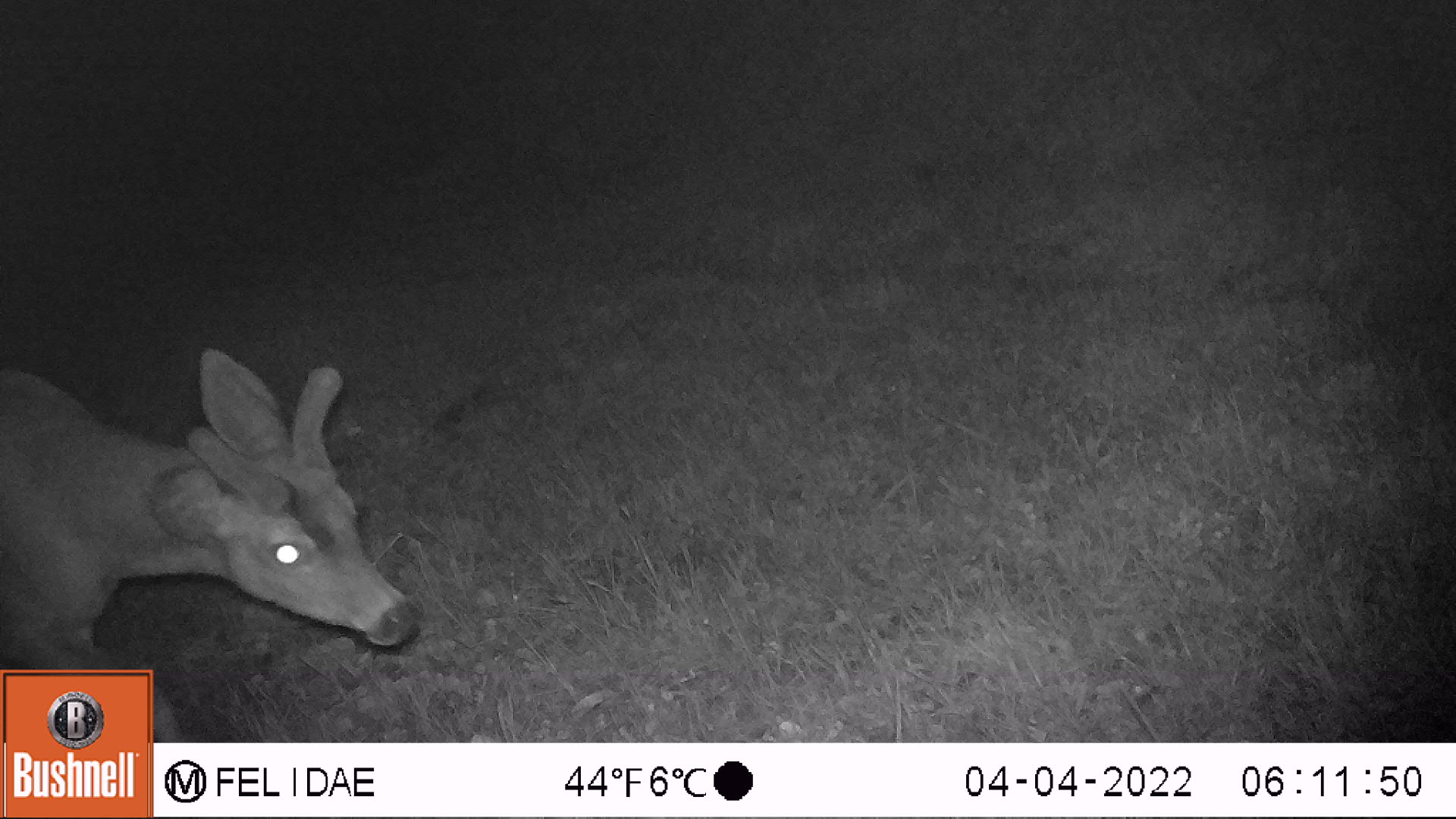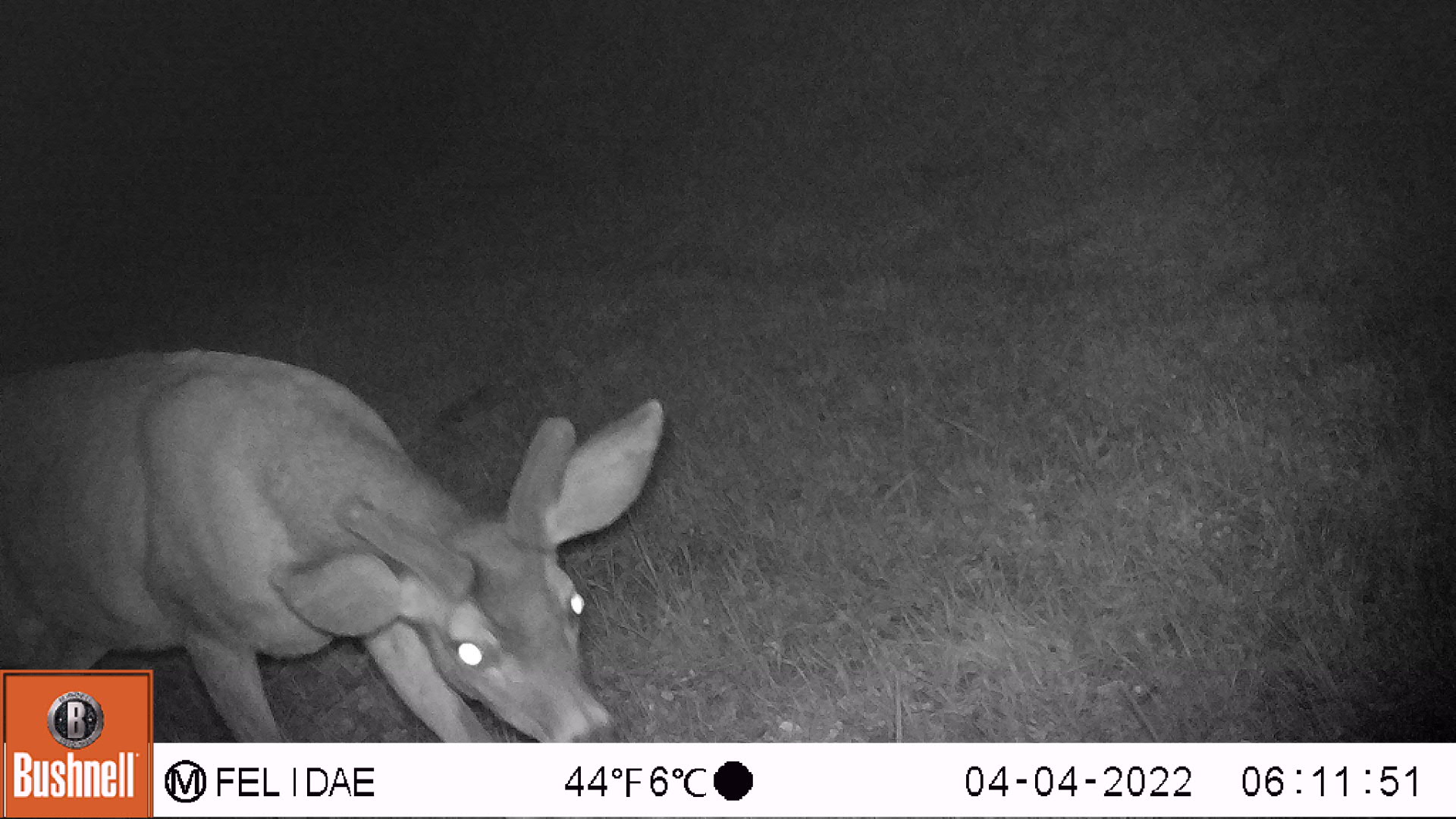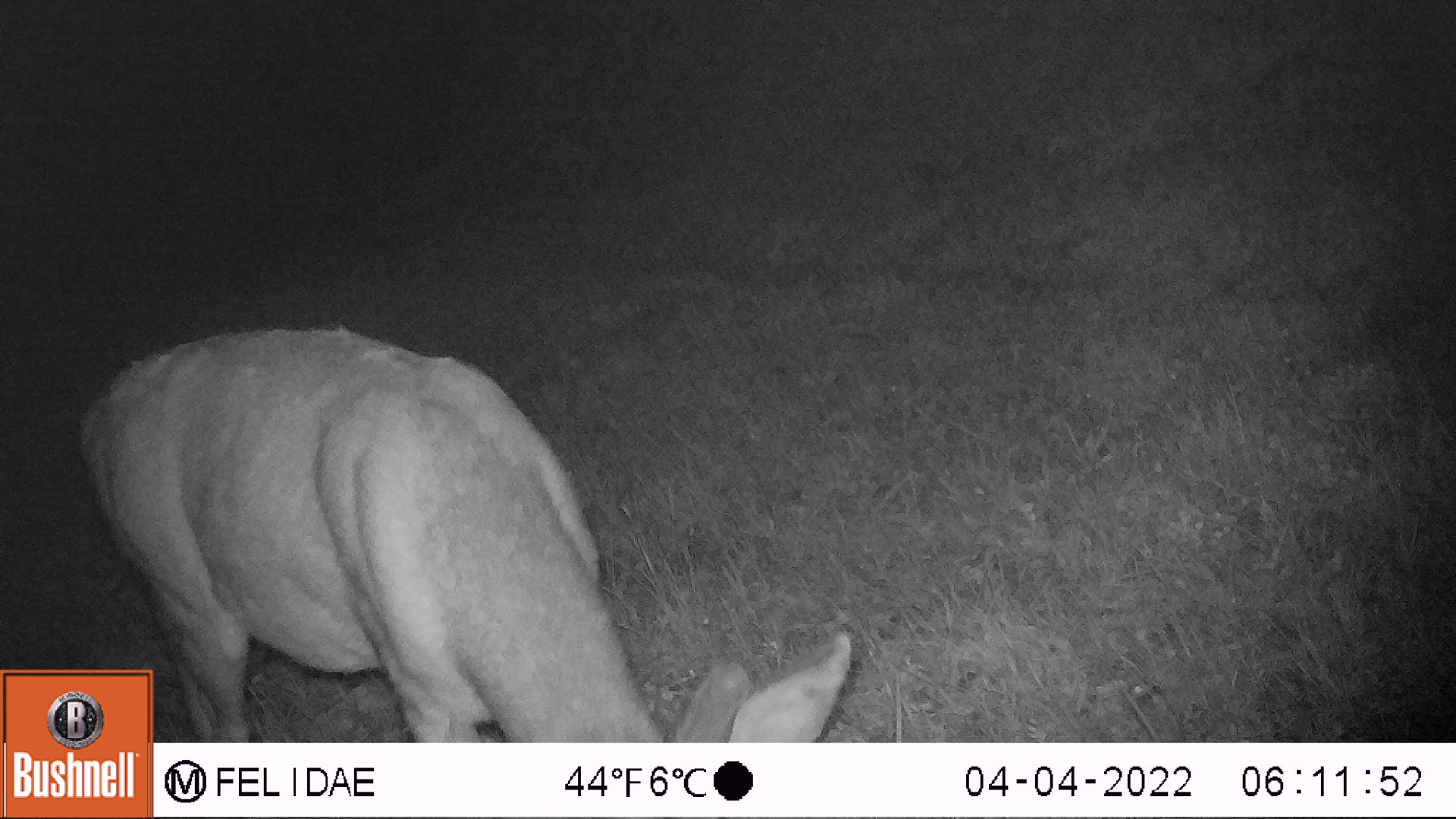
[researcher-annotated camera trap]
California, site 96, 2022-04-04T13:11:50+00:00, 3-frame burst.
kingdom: Animalia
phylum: Chordata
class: Mammalia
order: Artiodactyla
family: Cervidae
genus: Odocoileus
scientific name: Odocoileus hemionus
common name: mule deer